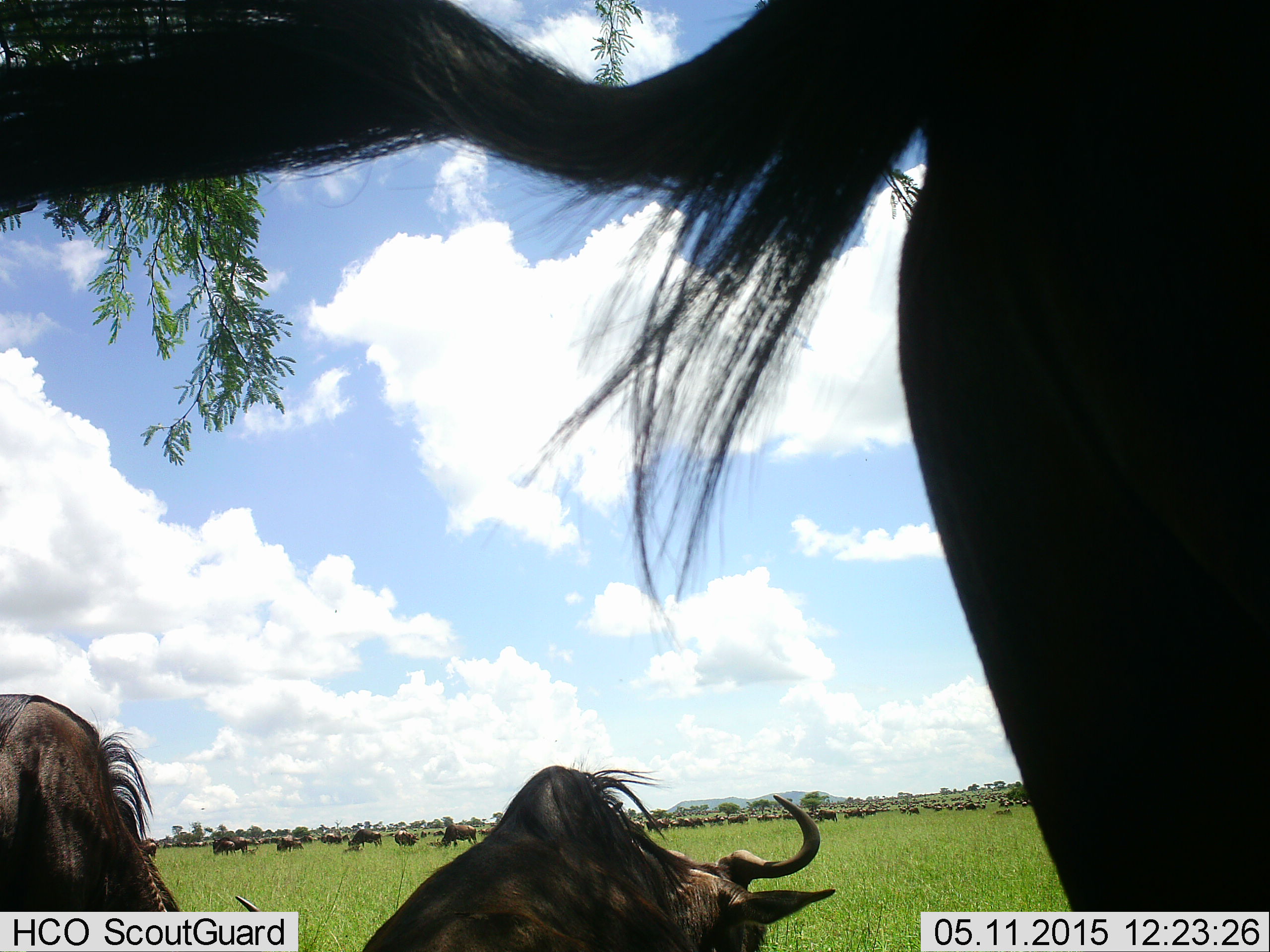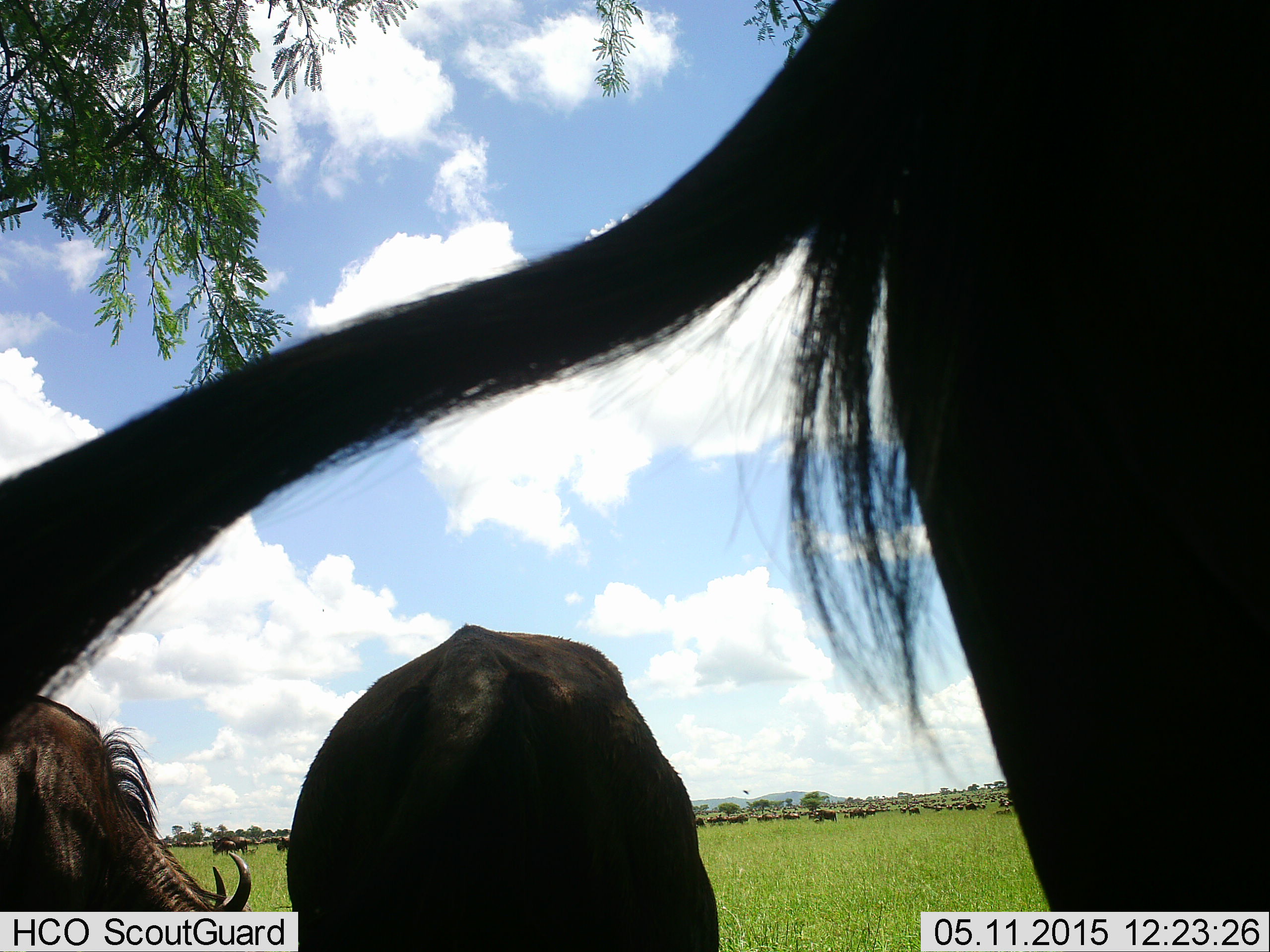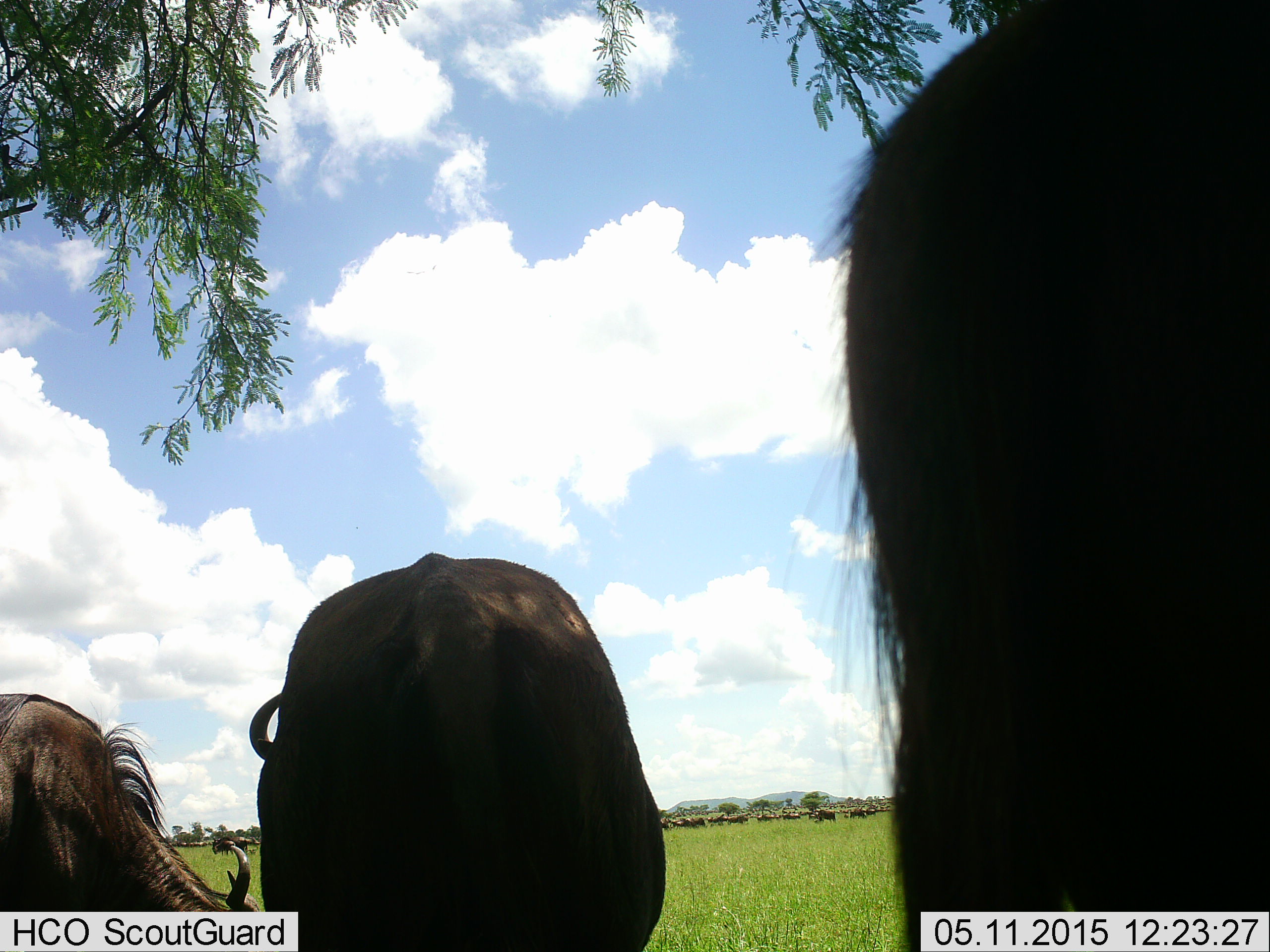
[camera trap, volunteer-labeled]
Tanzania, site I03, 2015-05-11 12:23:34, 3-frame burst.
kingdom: Animalia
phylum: Chordata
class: Mammalia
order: Artiodactyla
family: Bovidae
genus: Connochaetes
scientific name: Connochaetes taurinus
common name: blue wildebeest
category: wildebeest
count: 11-50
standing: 60%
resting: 10%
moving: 10%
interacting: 0%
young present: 0%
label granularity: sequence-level